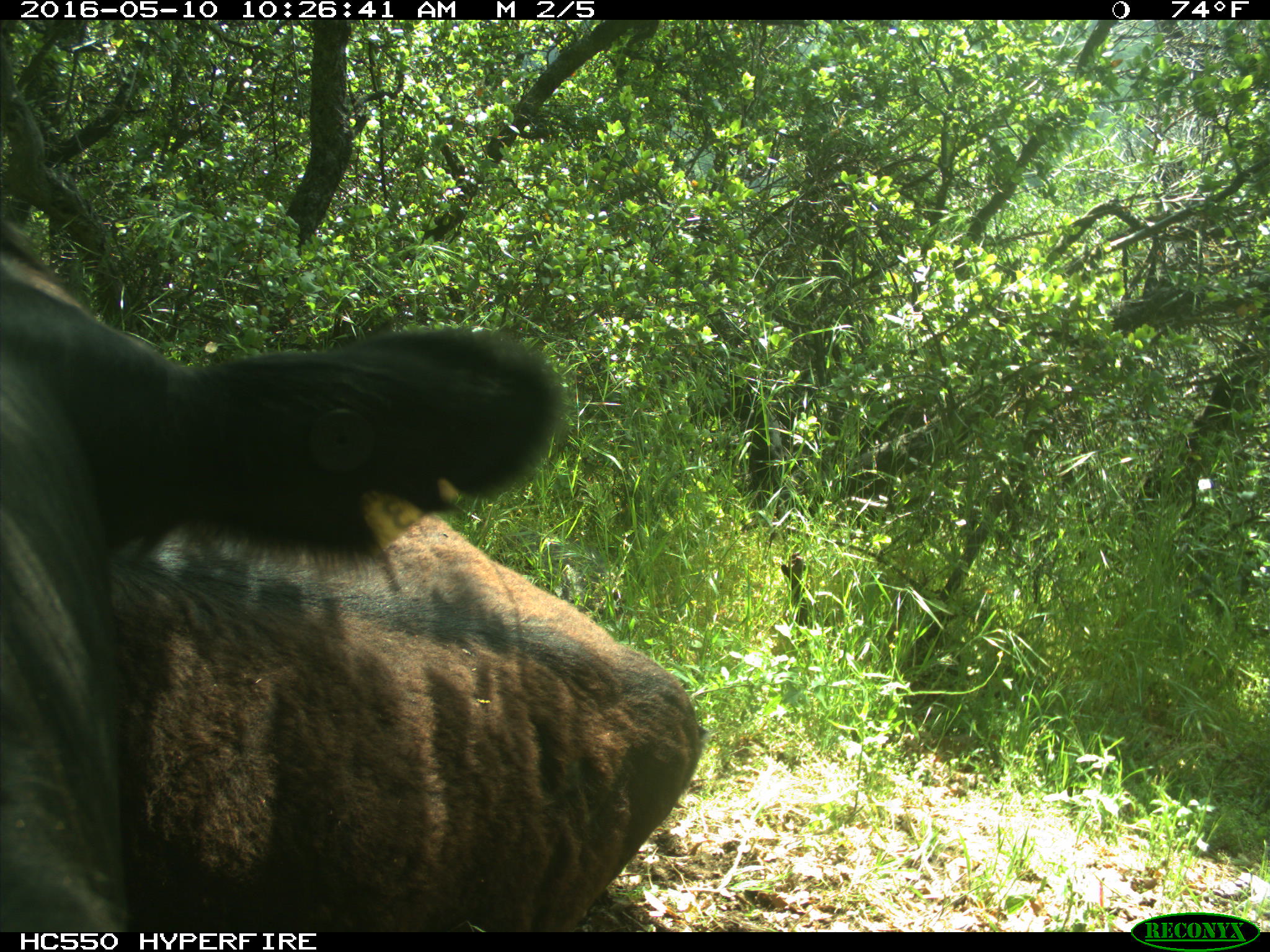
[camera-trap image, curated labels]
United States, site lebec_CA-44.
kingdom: Animalia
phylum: Chordata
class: Mammalia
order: Artiodactyla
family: Bovidae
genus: Bos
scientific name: Bos taurus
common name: domestic cow